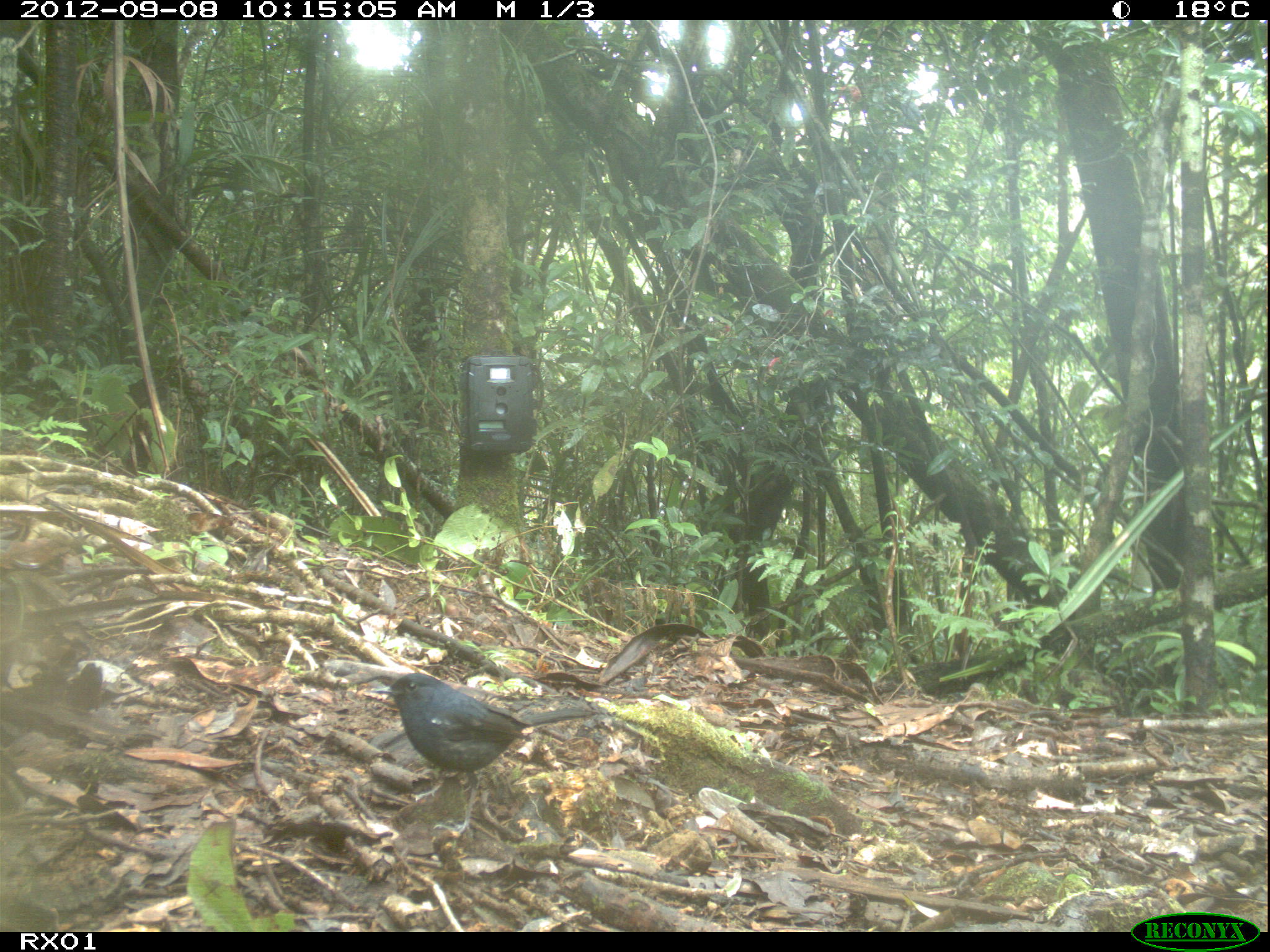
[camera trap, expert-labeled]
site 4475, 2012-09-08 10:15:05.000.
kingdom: Animalia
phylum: Chordata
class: Aves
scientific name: Aves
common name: bird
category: unknown bird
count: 1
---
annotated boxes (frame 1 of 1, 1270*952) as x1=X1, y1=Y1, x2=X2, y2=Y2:
unknown bird: x1=369, y1=673, x2=593, y2=838